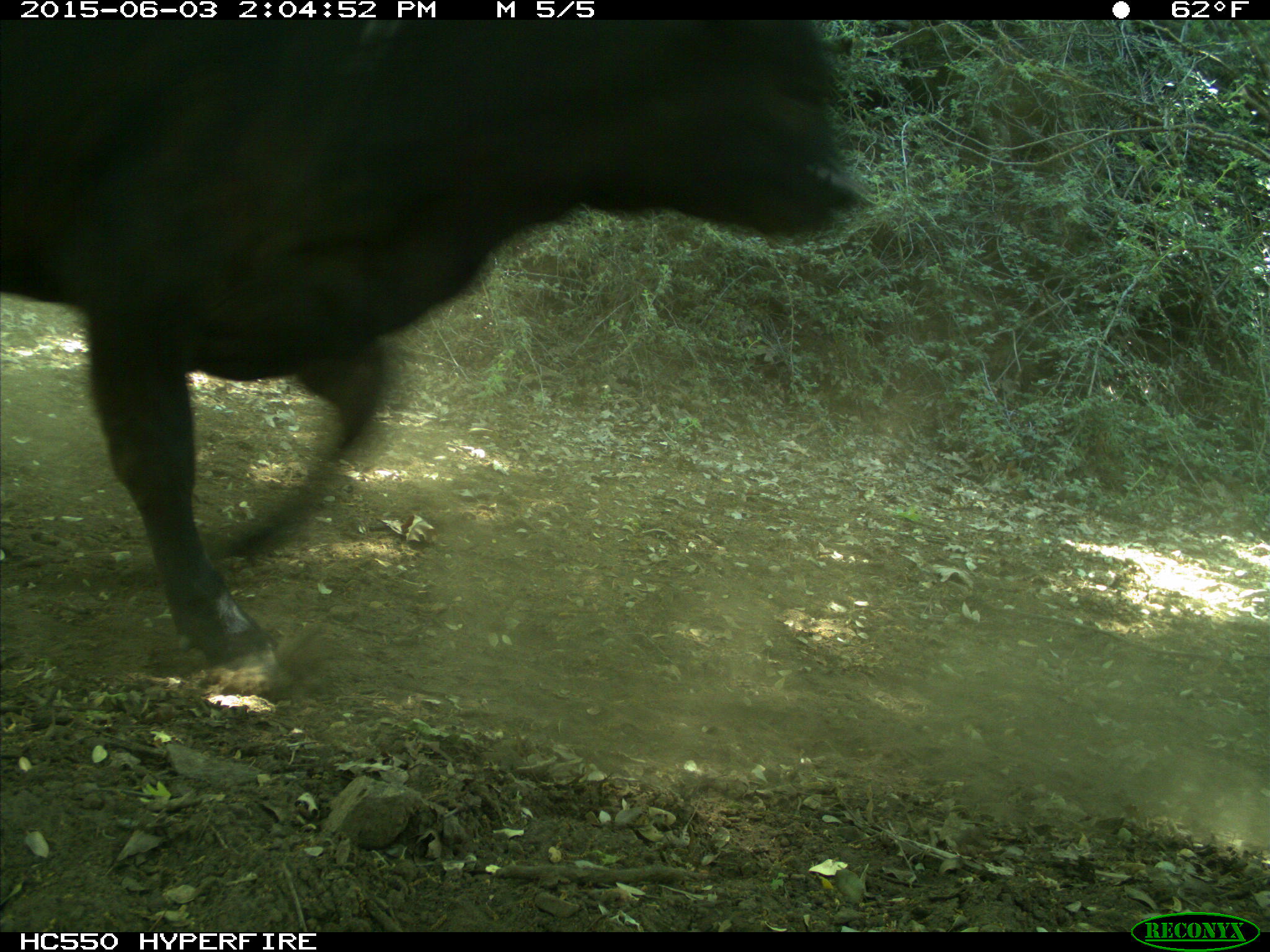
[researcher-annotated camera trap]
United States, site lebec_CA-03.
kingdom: Animalia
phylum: Chordata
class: Mammalia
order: Artiodactyla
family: Bovidae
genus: Bos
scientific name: Bos taurus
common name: domestic cow